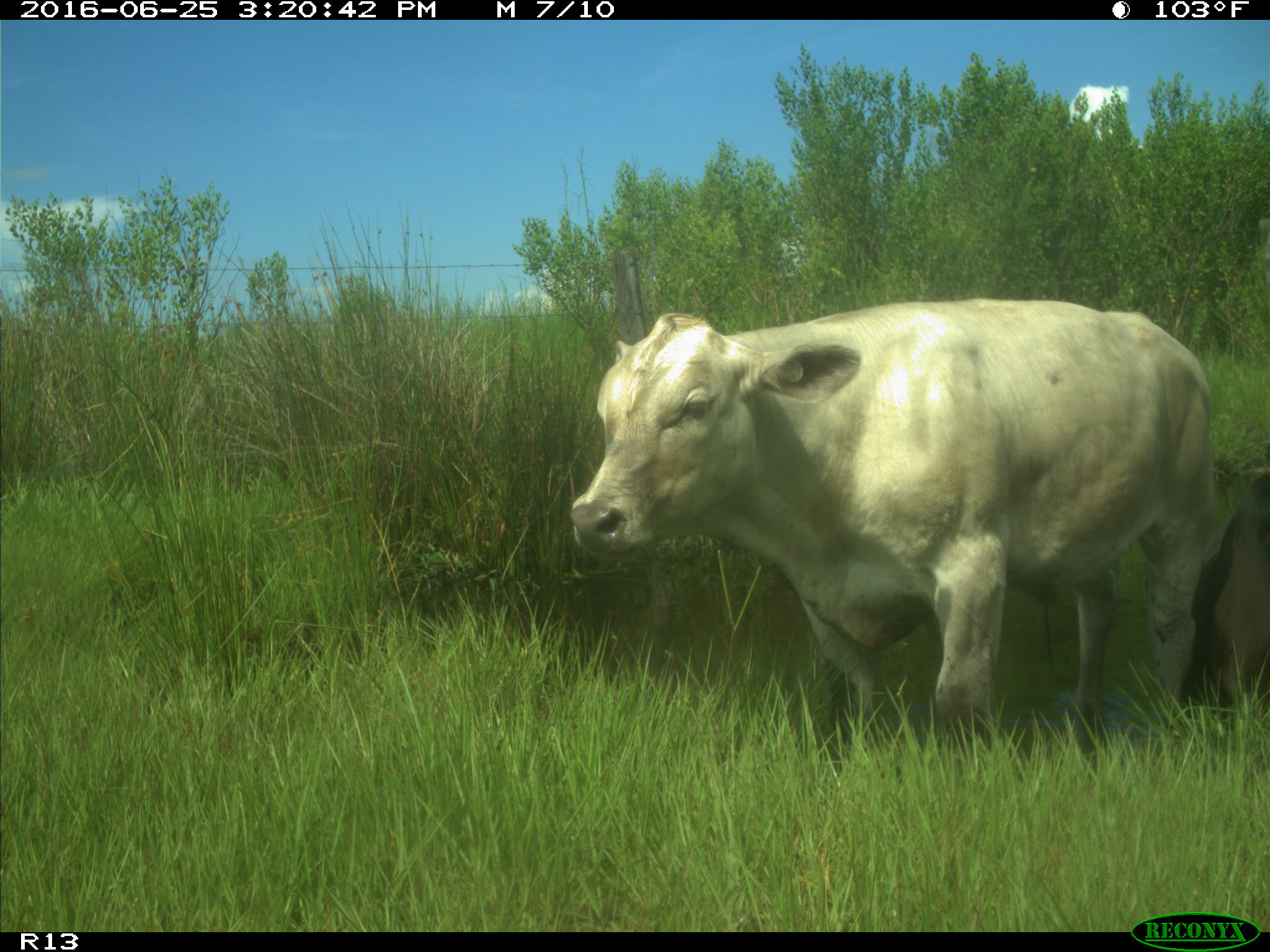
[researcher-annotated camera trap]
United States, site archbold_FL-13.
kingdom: Animalia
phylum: Chordata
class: Mammalia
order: Artiodactyla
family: Bovidae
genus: Bos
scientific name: Bos taurus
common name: domestic cow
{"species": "Bos taurus (domestic cow)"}